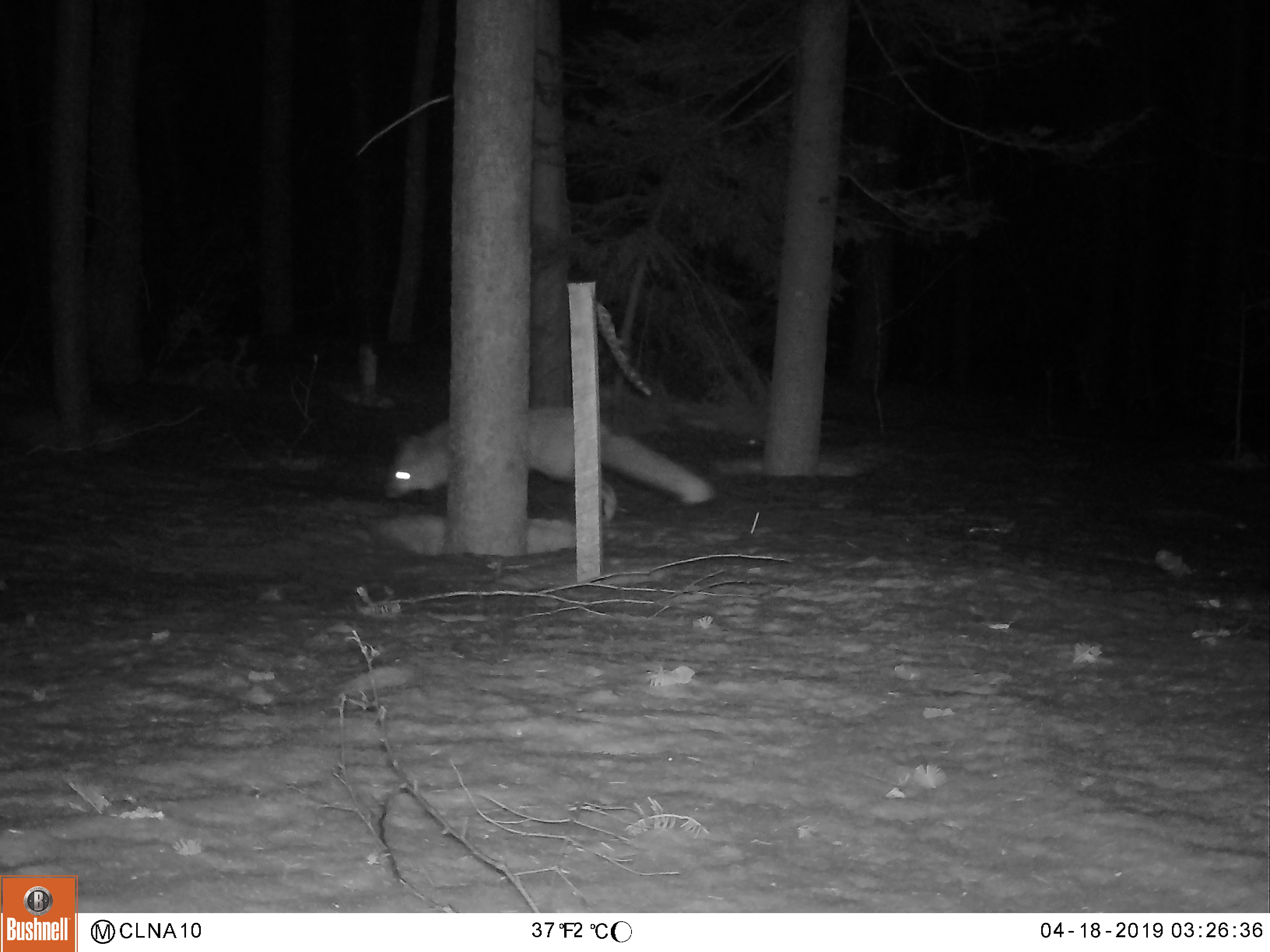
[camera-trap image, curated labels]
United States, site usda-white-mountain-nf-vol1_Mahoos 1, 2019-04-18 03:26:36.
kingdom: Animalia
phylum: Chordata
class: Mammalia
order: Carnivora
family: Canidae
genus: Vulpes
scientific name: Vulpes vulpes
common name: red fox